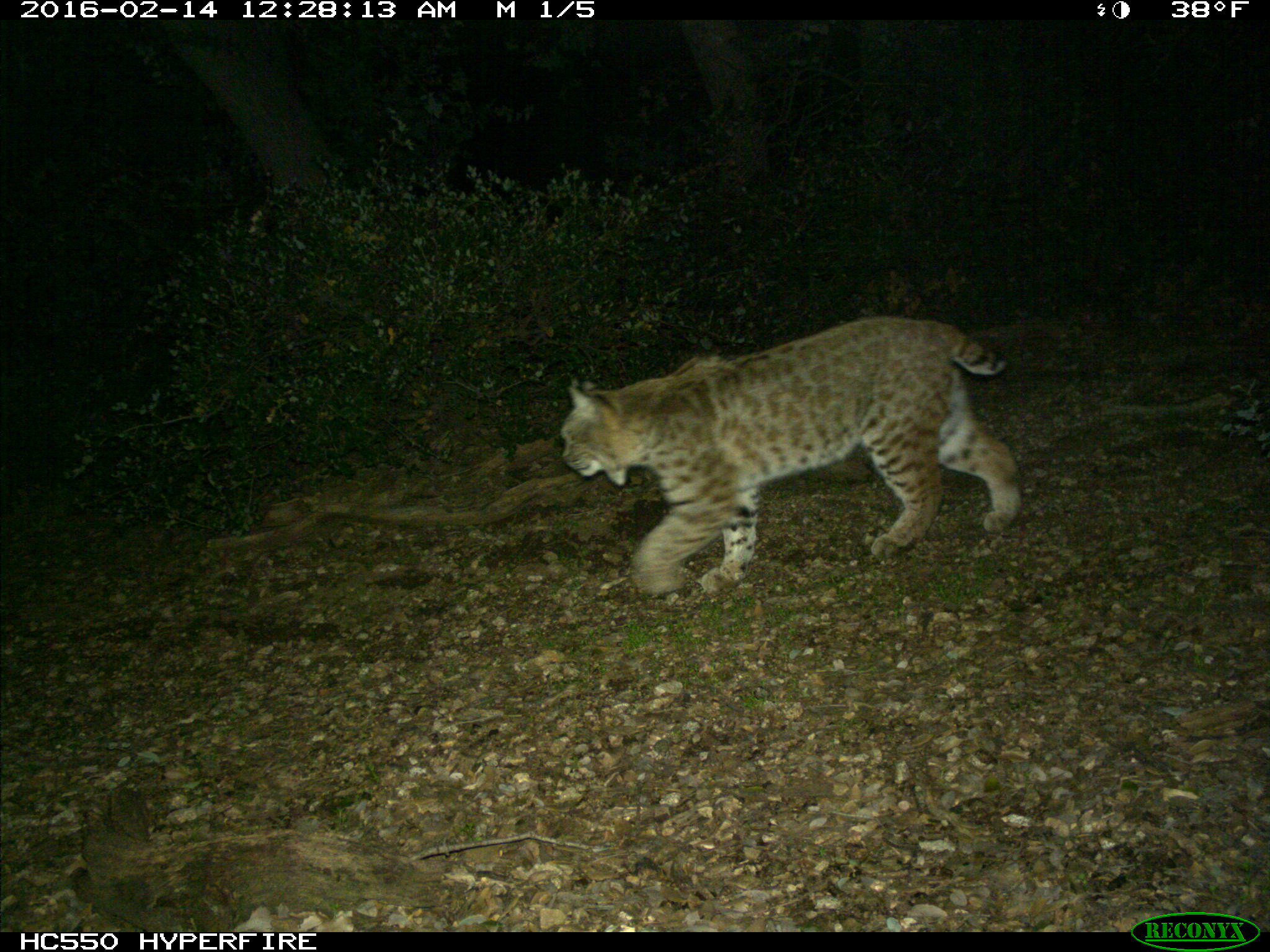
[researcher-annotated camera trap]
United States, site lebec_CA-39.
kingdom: Animalia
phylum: Chordata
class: Mammalia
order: Carnivora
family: Felidae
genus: Lynx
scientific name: Lynx rufus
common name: bobcat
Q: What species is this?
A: Lynx rufus (bobcat).